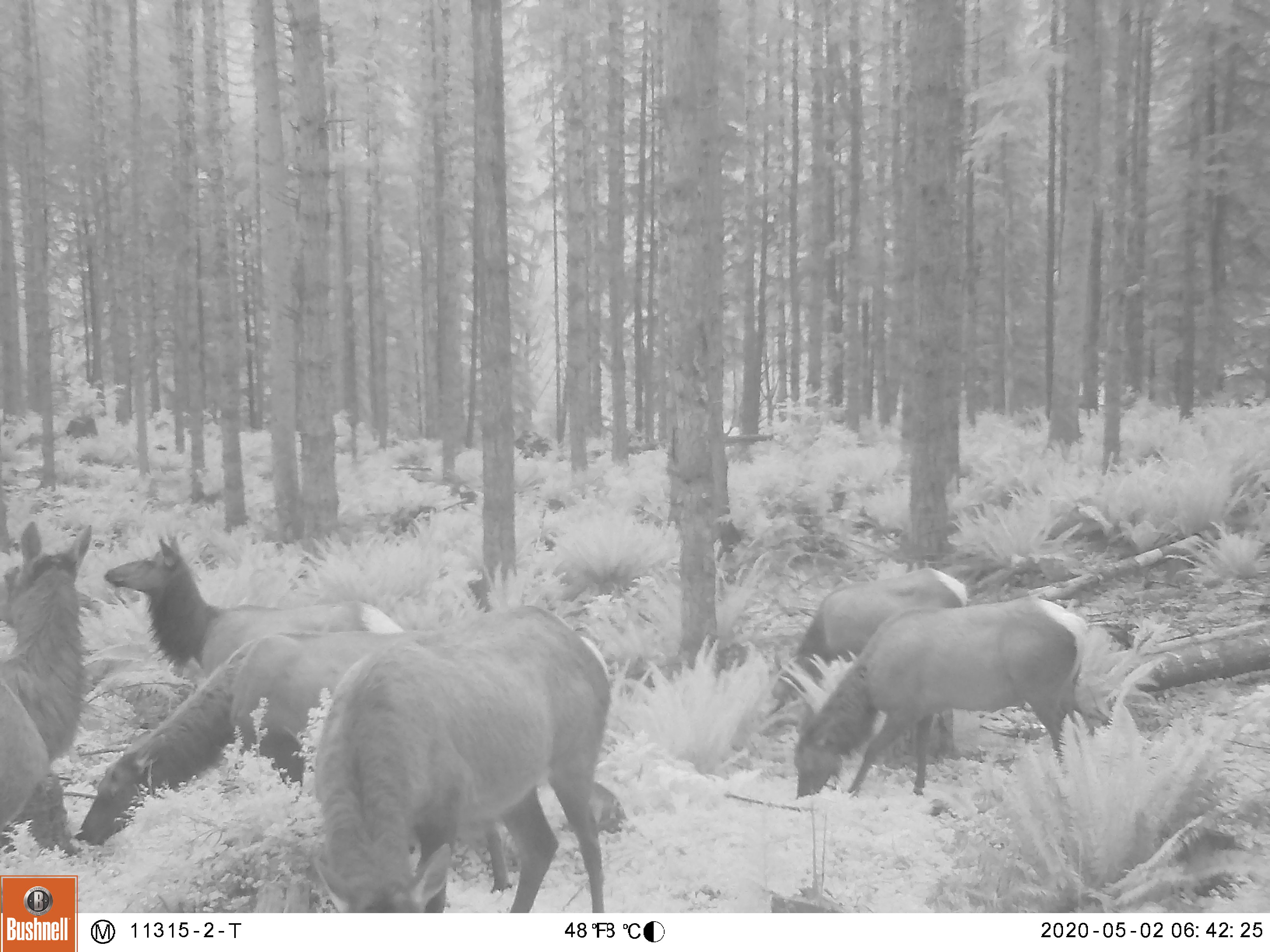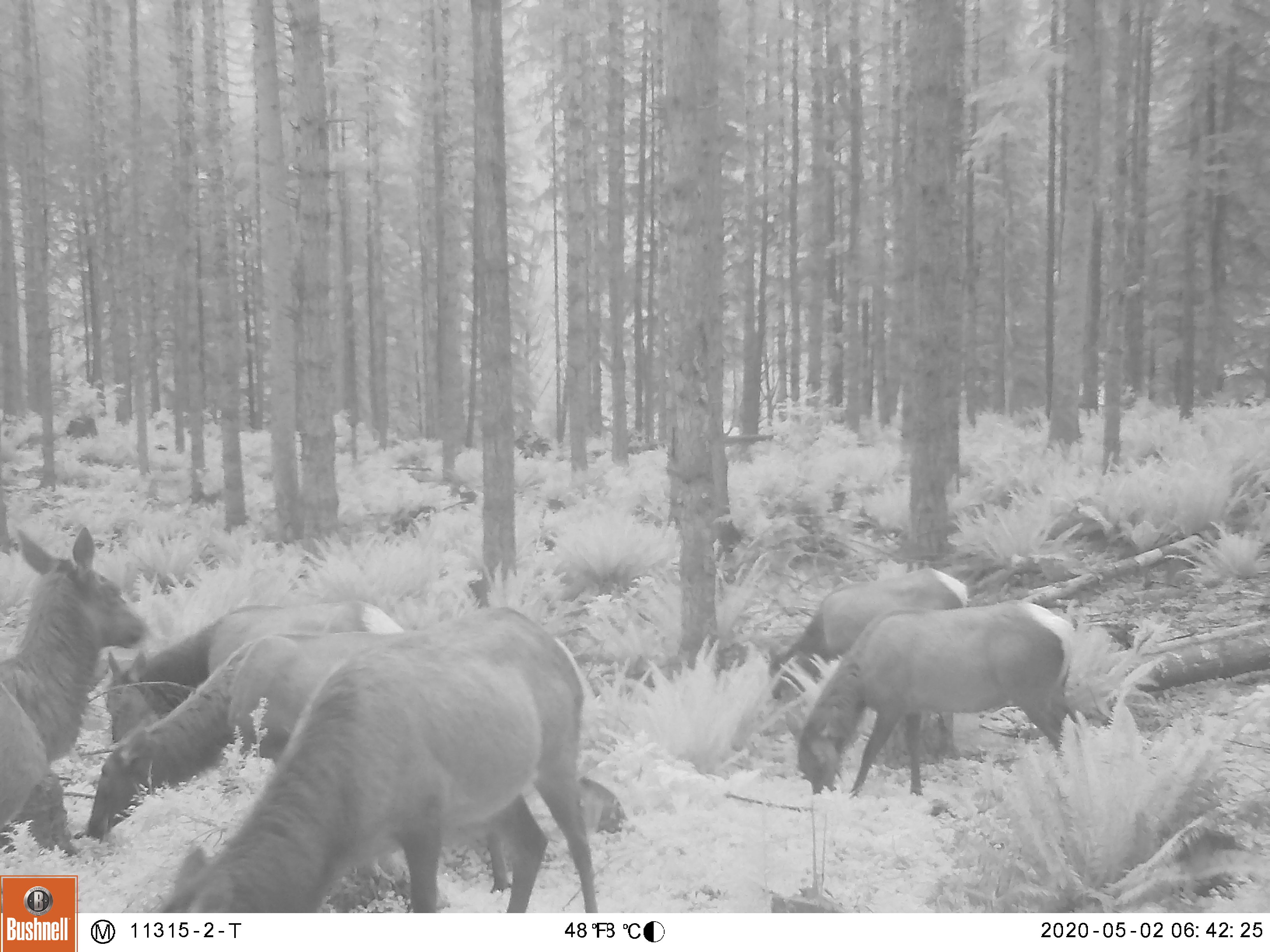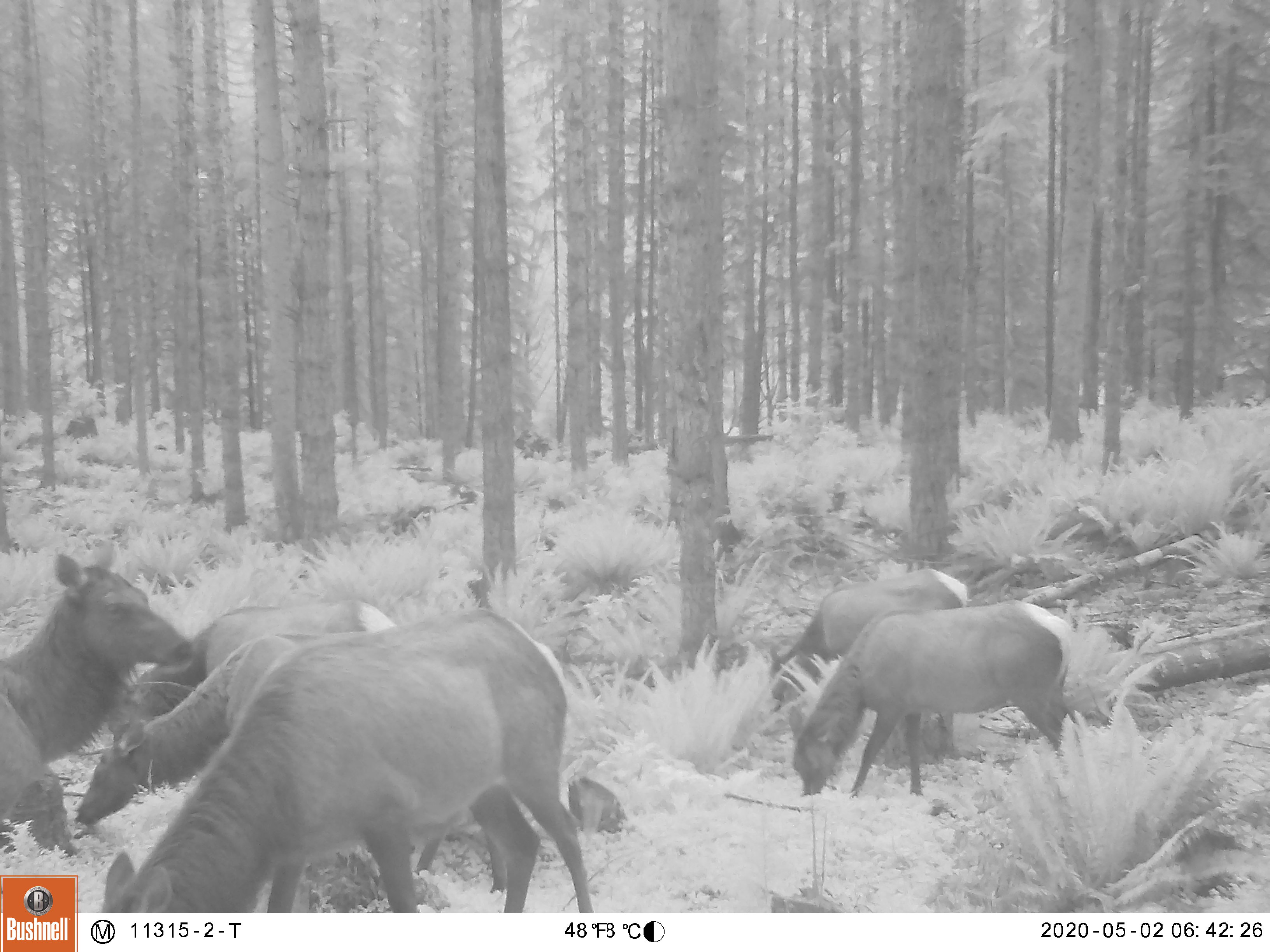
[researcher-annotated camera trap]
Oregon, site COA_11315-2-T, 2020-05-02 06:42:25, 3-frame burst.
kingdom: Animalia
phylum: Chordata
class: Mammalia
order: Artiodactyla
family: Cervidae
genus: Cervus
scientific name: Cervus canadensis roosevelti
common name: roosevelt elk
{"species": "roosevelt elk (Cervus canadensis roosevelti)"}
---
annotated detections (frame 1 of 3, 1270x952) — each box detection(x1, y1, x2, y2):
roosevelt elk: detection(307, 596, 613, 909); detection(82, 624, 384, 849); detection(788, 591, 1103, 803); detection(106, 534, 397, 677); detection(766, 560, 977, 715); detection(0, 507, 104, 763)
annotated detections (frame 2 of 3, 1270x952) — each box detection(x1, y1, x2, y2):
roosevelt elk: detection(161, 596, 607, 909); detection(82, 591, 417, 849); detection(781, 591, 1092, 807); detection(5, 518, 150, 860); detection(759, 560, 975, 706)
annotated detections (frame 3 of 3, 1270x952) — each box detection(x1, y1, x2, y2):
roosevelt elk: detection(91, 602, 591, 909); detection(71, 593, 400, 829); detection(0, 527, 197, 853); detection(790, 593, 1087, 798); detection(763, 565, 977, 715)